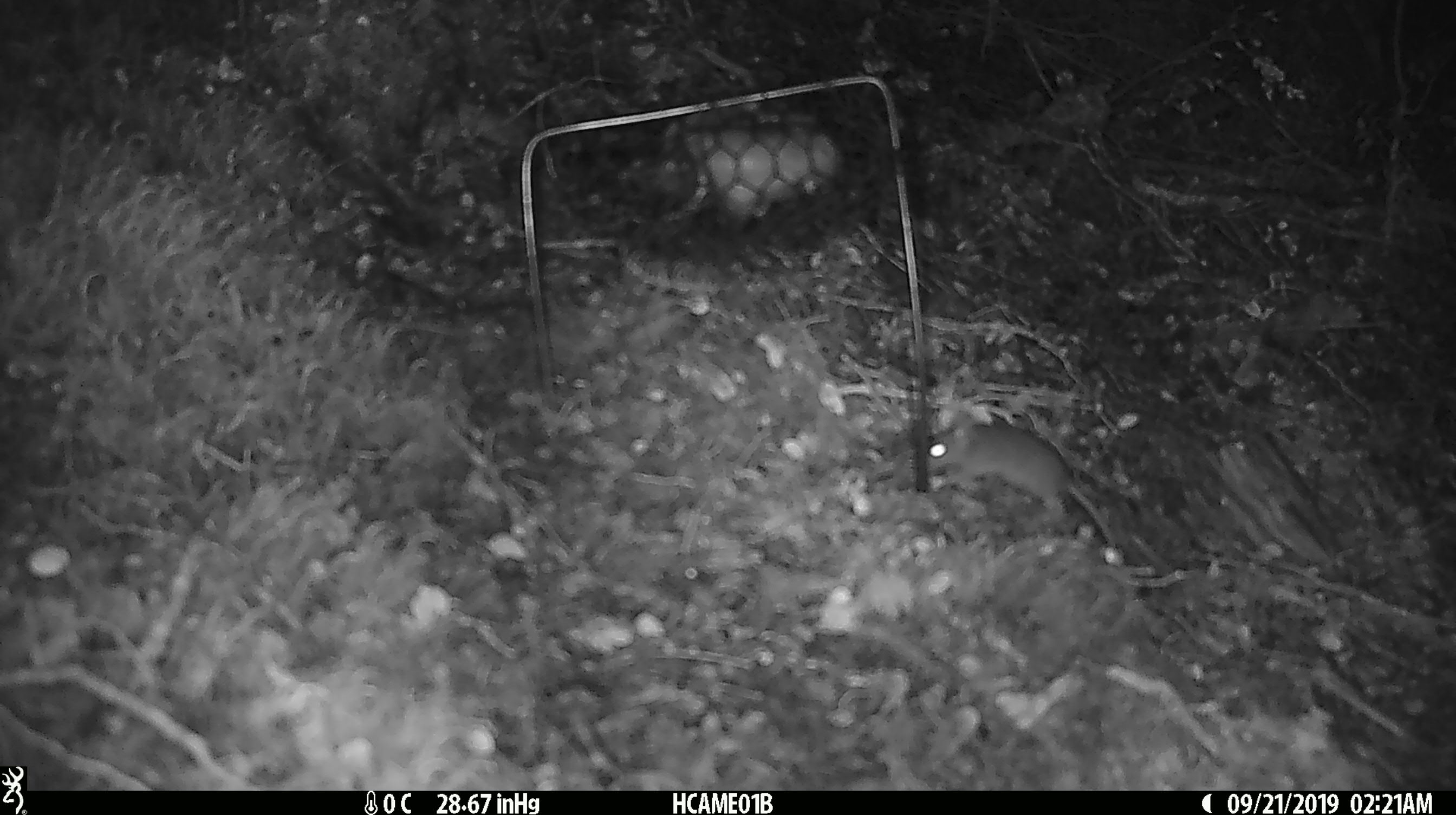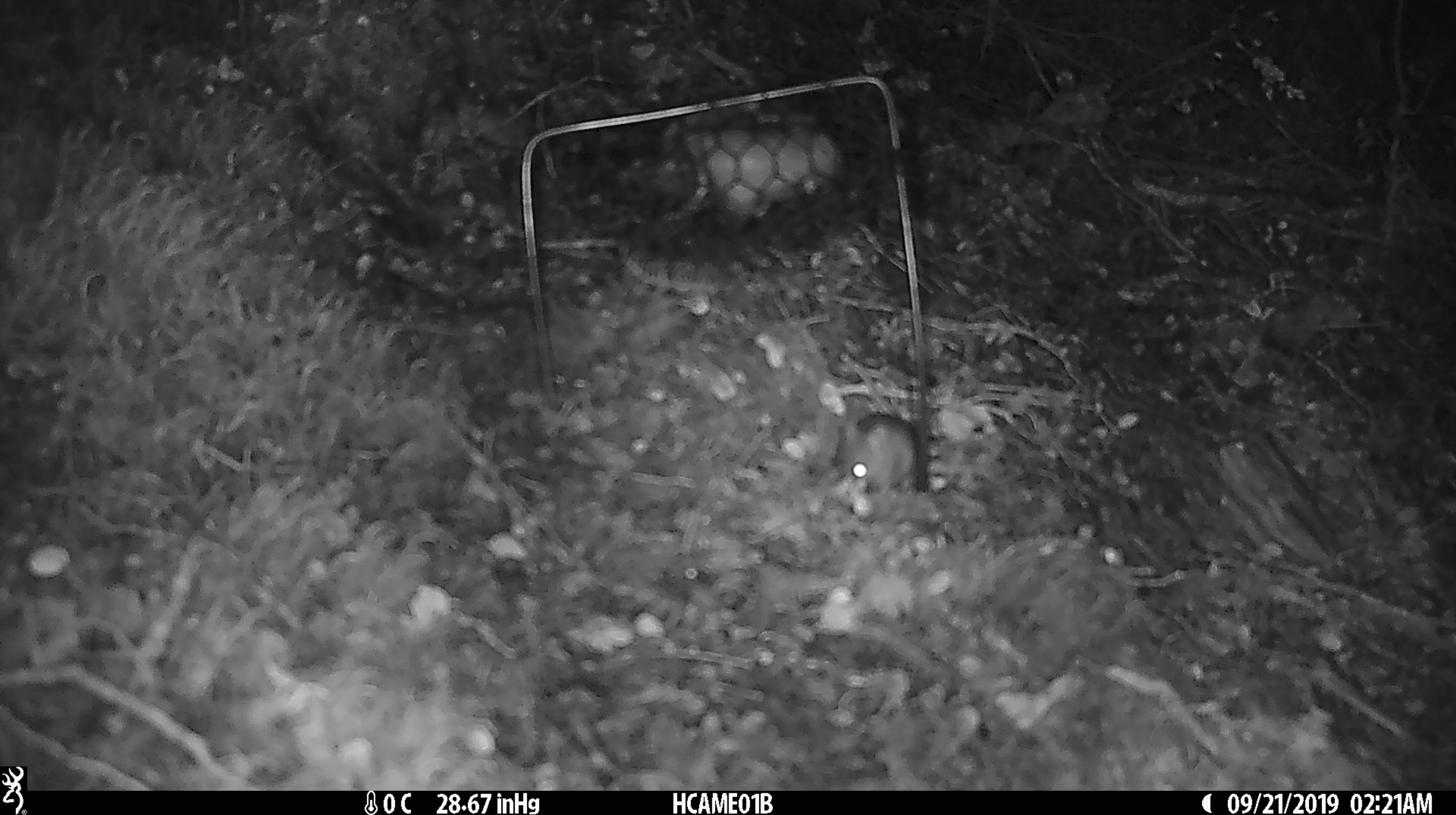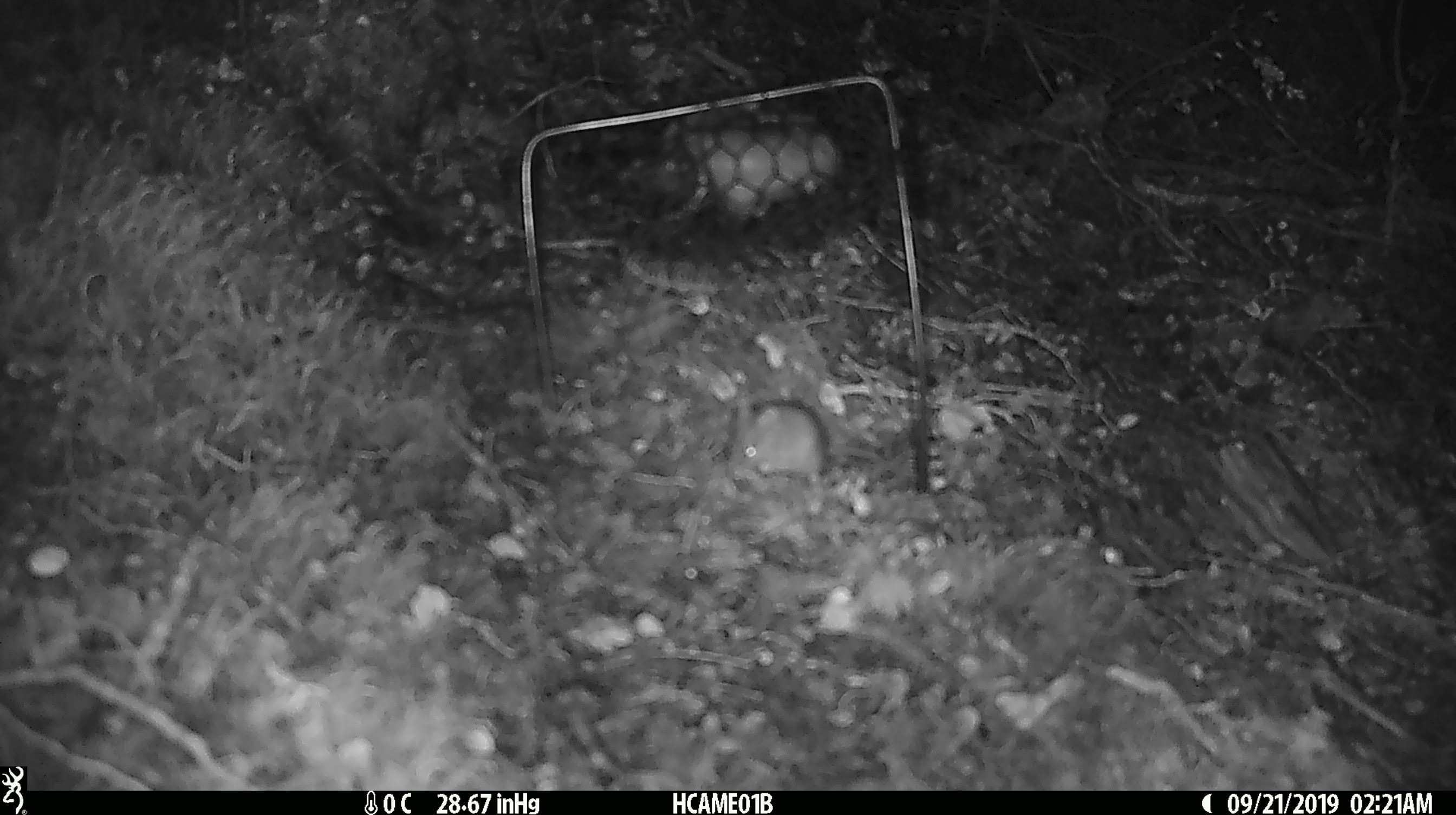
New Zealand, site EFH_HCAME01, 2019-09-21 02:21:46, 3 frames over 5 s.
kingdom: Animalia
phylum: Chordata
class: Mammalia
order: Rodentia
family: Muridae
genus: Mus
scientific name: Mus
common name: mouse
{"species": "mouse (Mus)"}